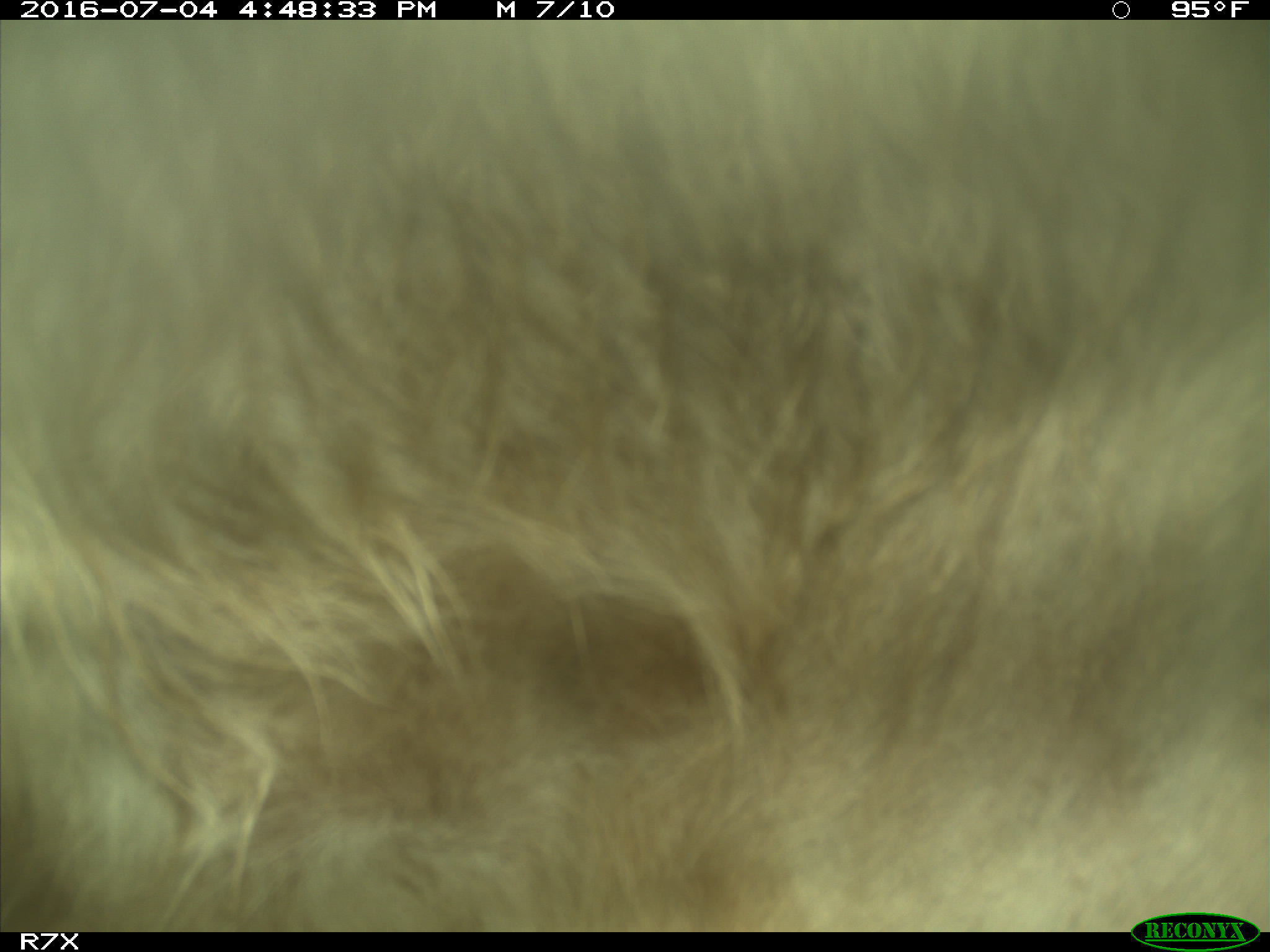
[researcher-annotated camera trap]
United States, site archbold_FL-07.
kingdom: Animalia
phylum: Chordata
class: Mammalia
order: Artiodactyla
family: Bovidae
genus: Bos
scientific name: Bos taurus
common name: domestic cow